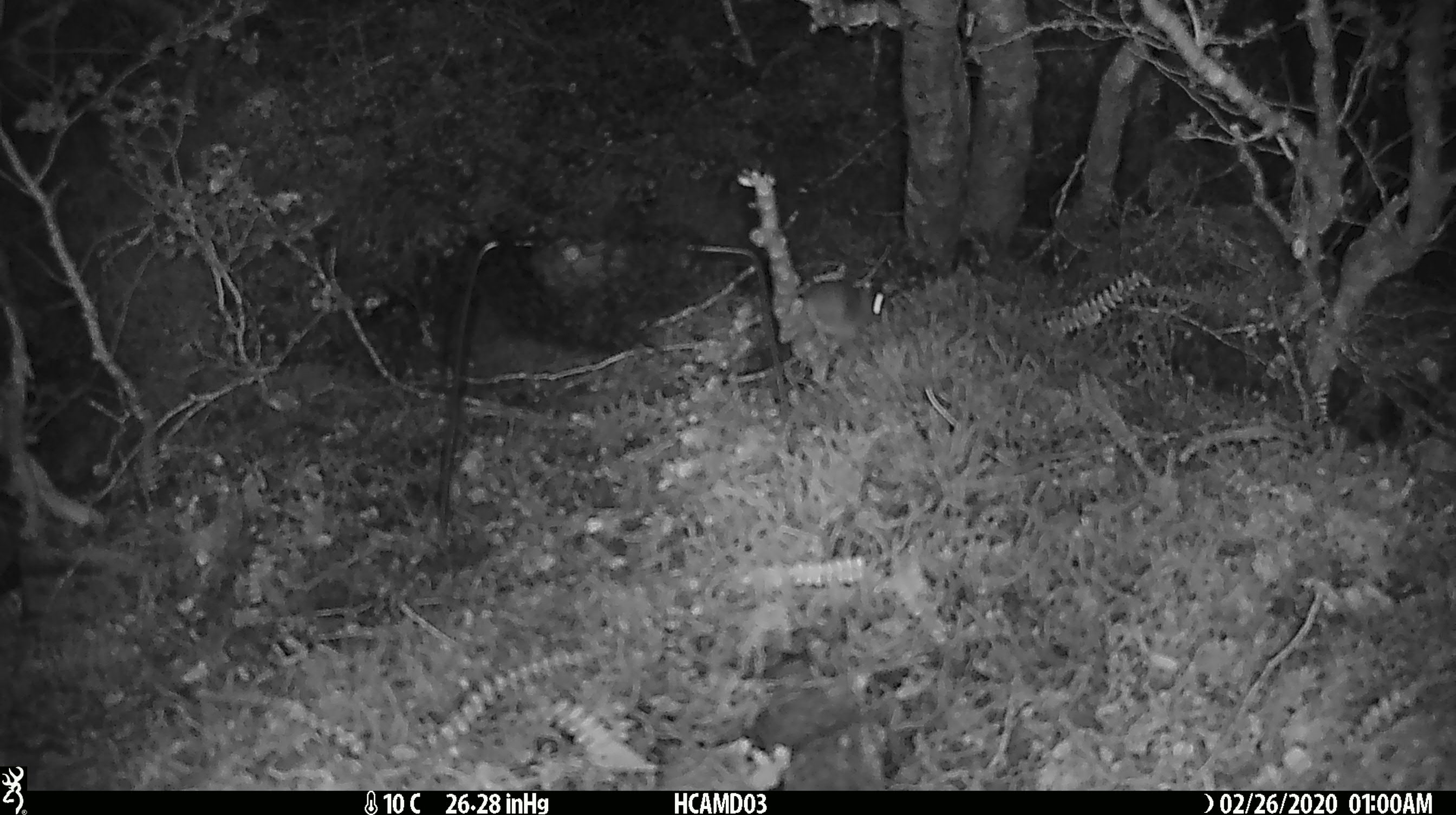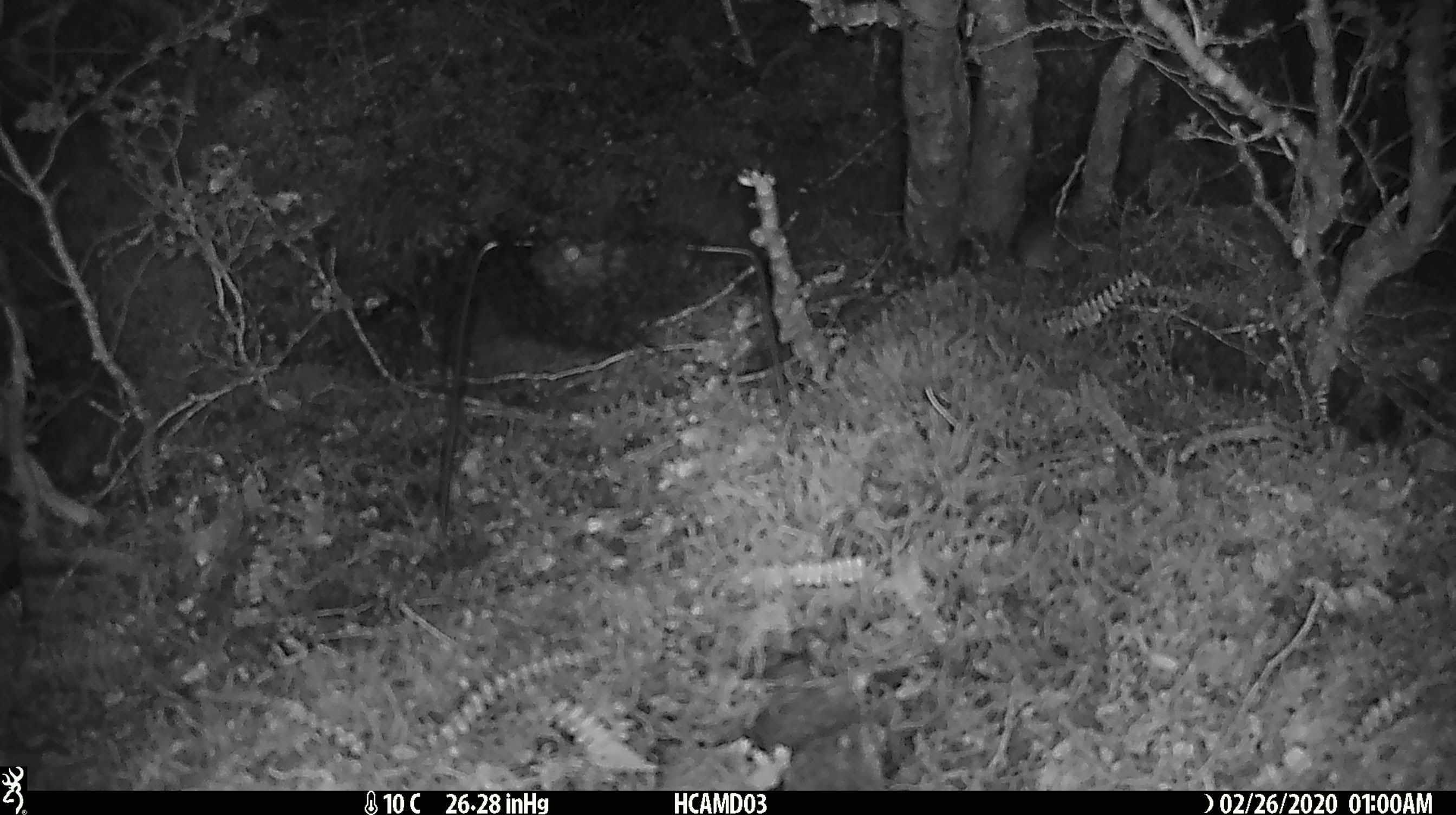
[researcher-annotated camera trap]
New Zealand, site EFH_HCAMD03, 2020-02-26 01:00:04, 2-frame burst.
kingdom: Animalia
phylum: Chordata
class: Mammalia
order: Rodentia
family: Muridae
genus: Mus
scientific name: Mus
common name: mouse